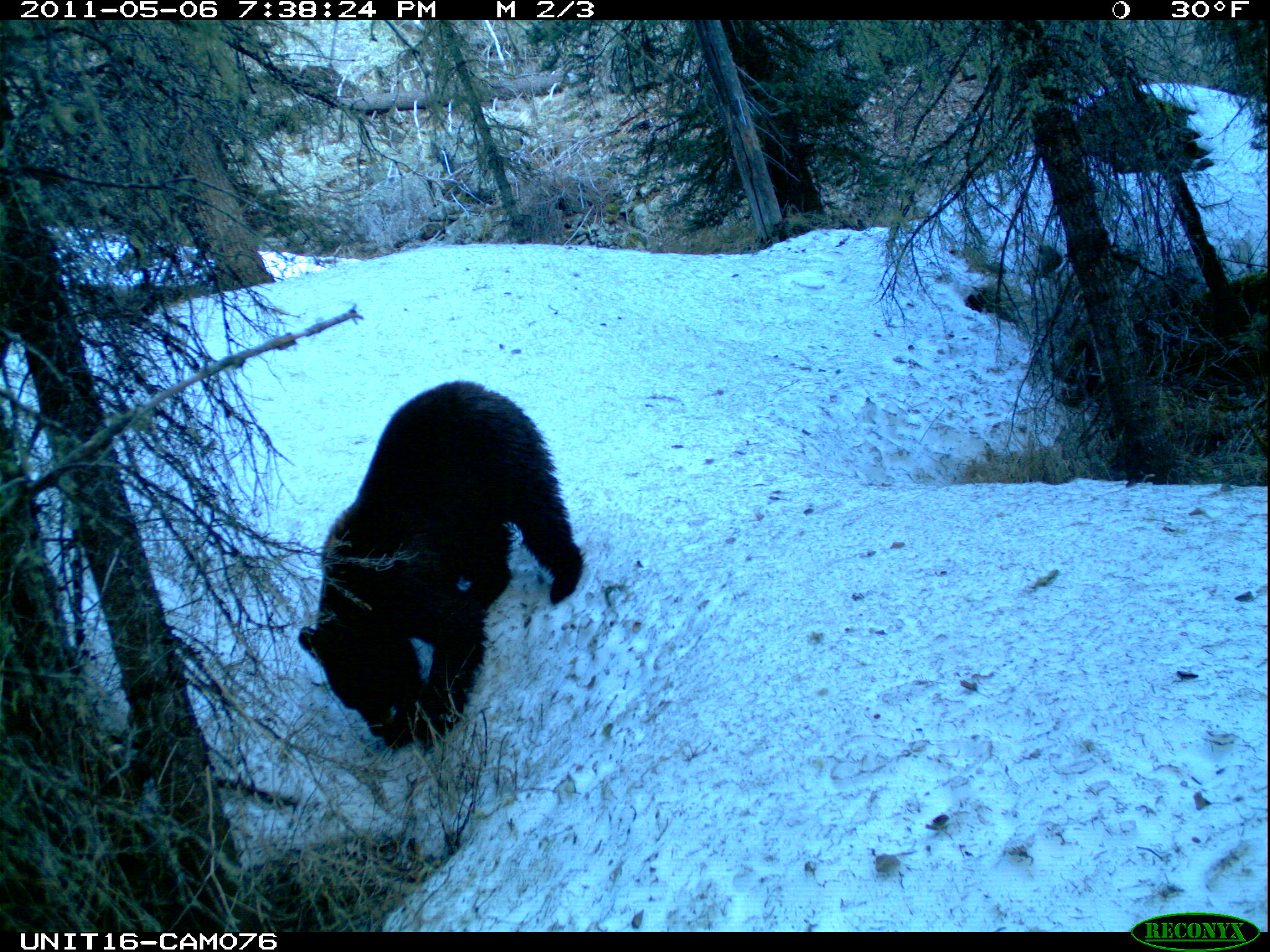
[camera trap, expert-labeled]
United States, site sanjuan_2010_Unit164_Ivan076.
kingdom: Animalia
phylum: Chordata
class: Mammalia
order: Carnivora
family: Ursidae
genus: Ursus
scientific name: Ursus americanus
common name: american black bear